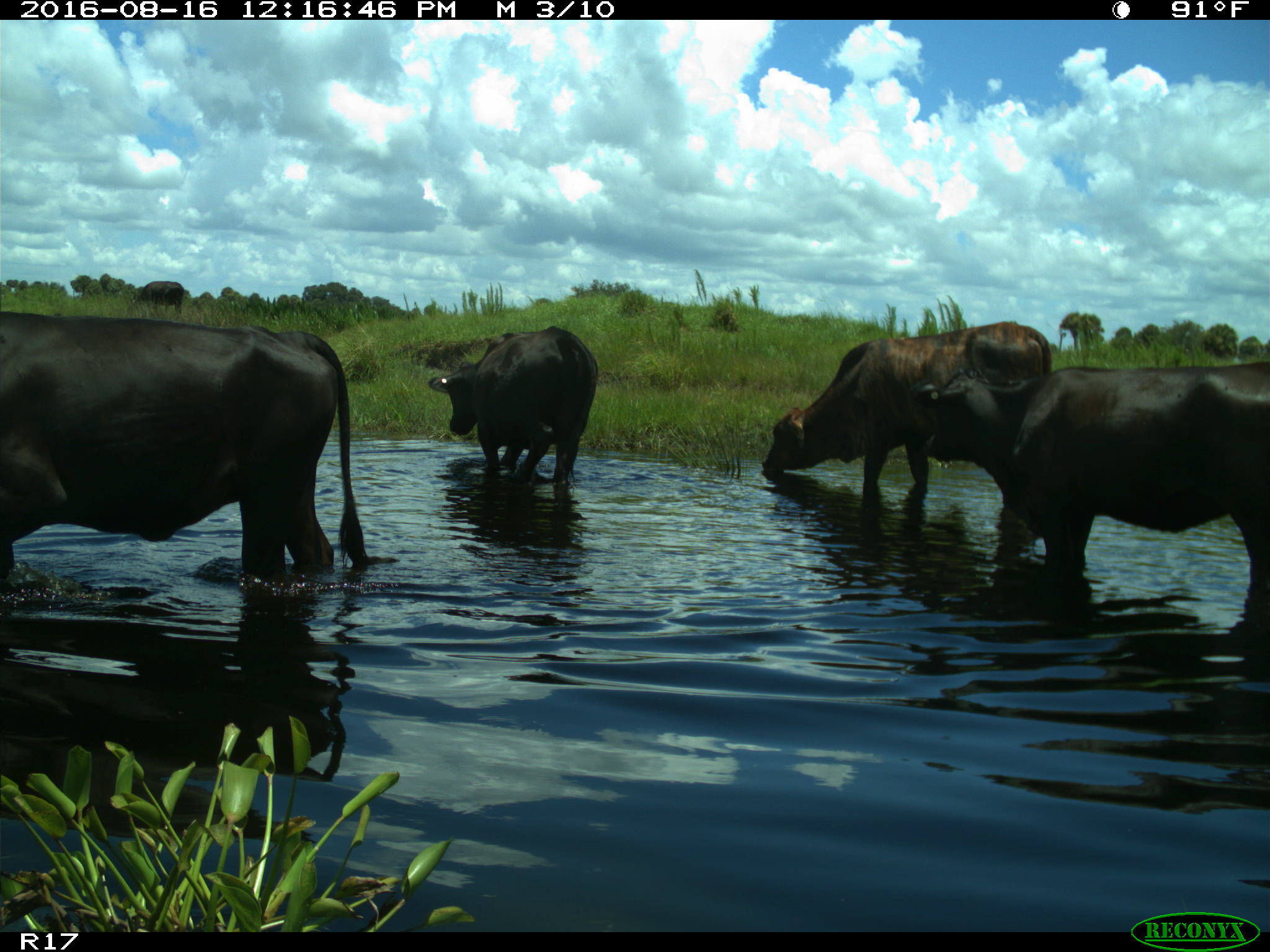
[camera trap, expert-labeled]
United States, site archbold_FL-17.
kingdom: Animalia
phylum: Chordata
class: Mammalia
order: Artiodactyla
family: Bovidae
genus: Bos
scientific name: Bos taurus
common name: domestic cow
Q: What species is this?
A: Bos taurus (domestic cow).